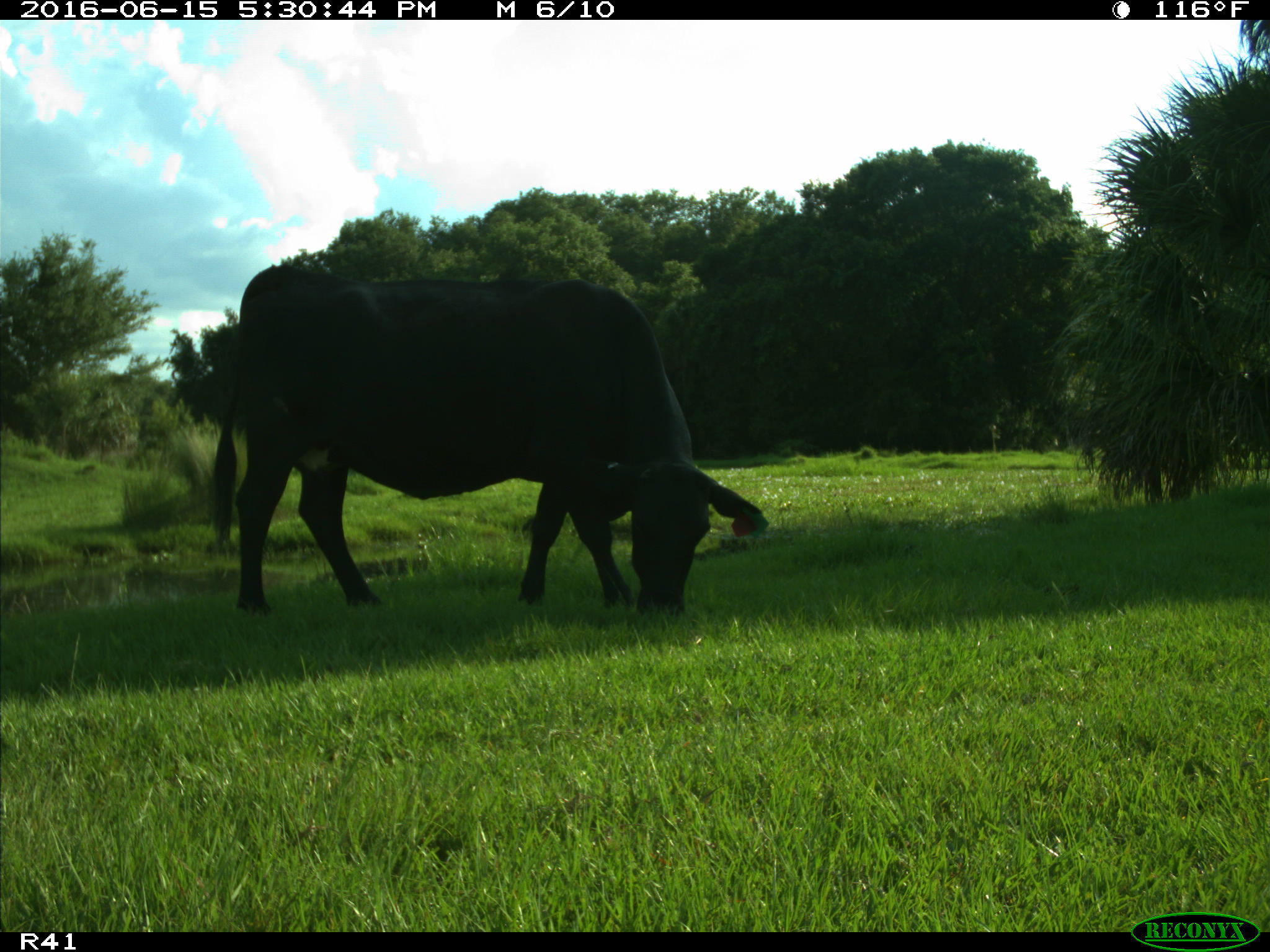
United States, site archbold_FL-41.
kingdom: Animalia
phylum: Chordata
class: Mammalia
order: Artiodactyla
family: Bovidae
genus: Bos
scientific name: Bos taurus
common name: domestic cow